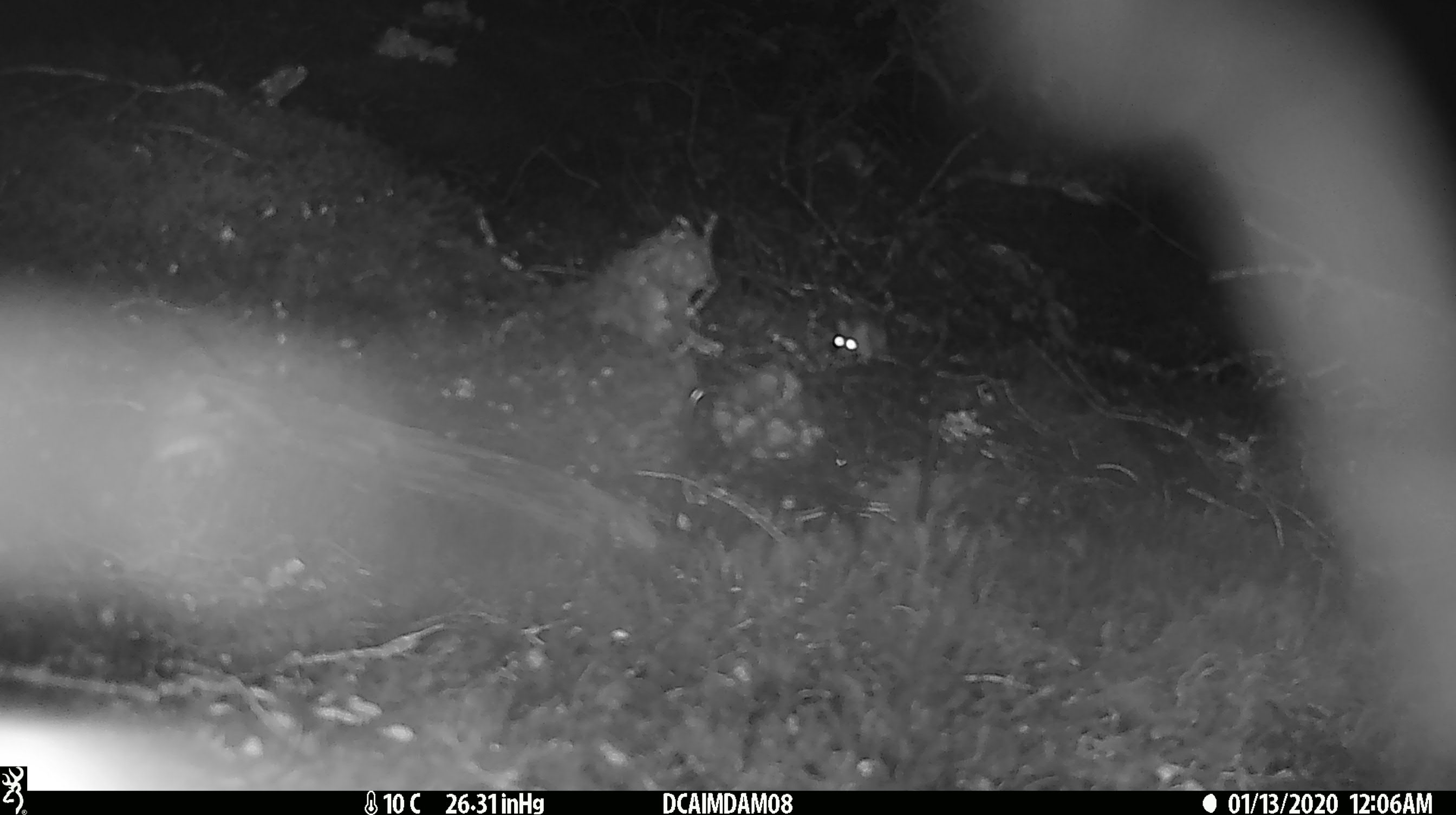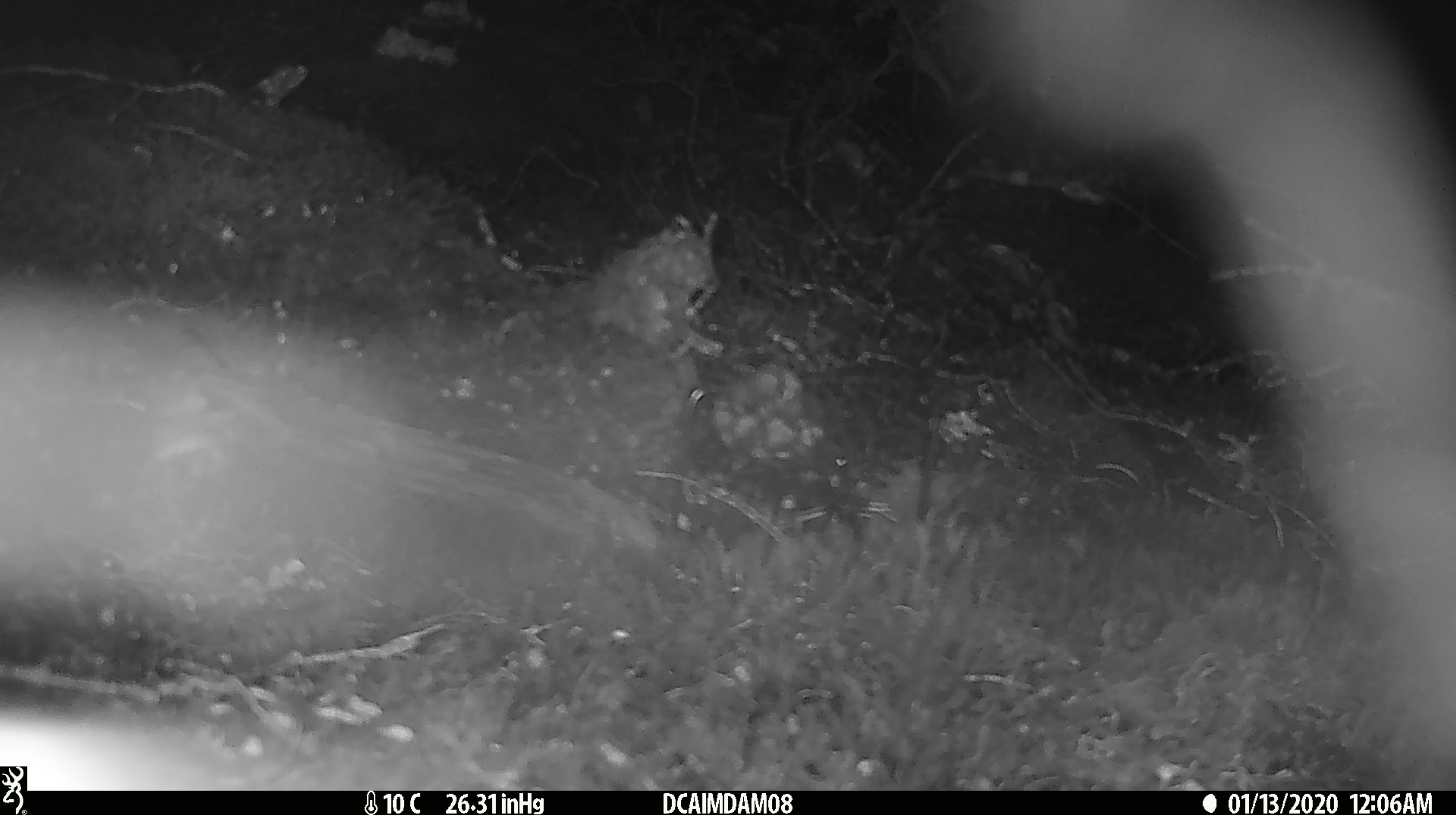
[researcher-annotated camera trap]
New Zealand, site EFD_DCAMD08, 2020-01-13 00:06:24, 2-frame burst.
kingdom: Animalia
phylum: Chordata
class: Mammalia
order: Rodentia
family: Muridae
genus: Mus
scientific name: Mus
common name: mouse